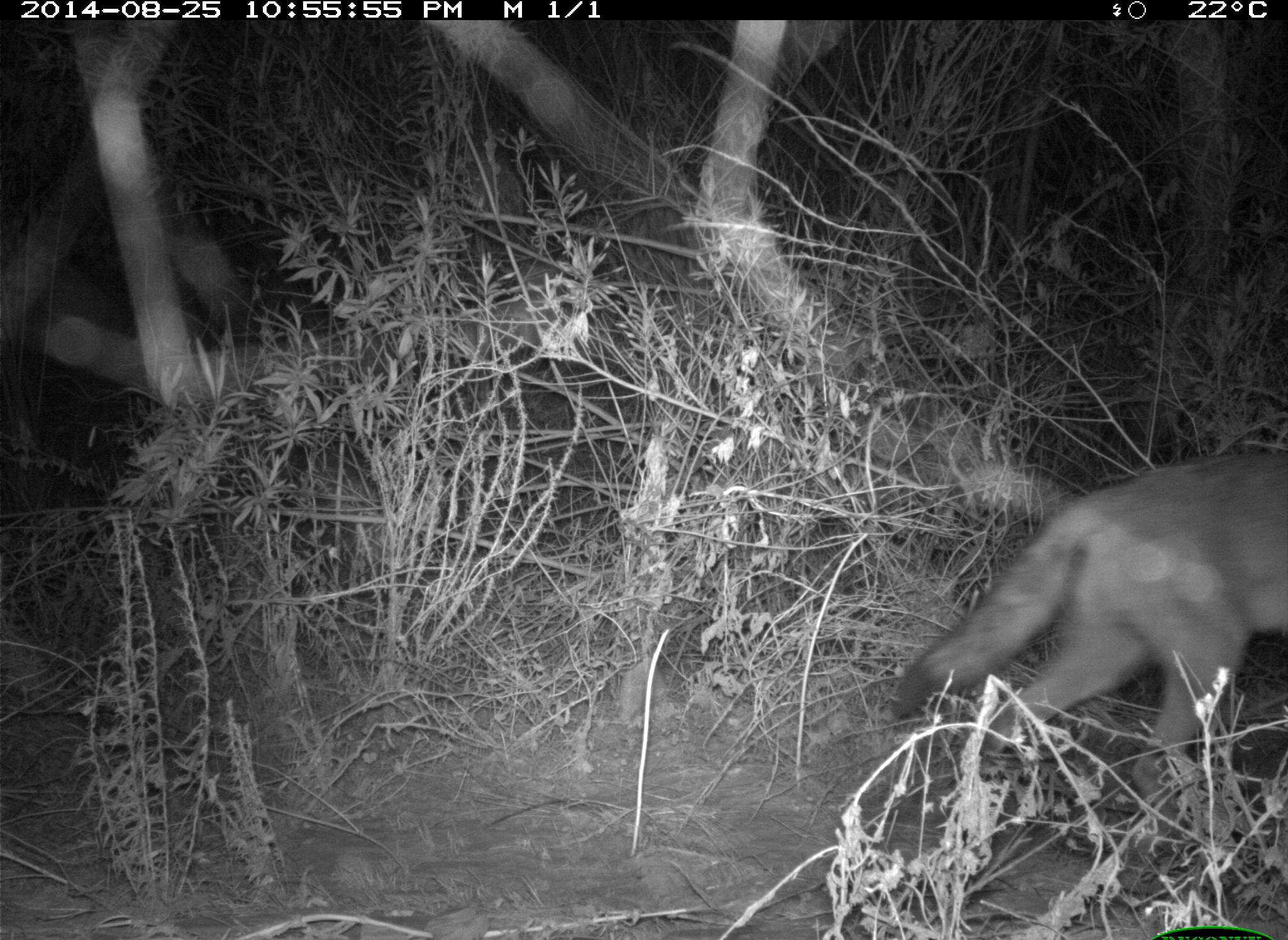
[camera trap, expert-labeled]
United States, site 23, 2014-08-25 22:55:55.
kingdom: Animalia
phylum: Chordata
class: Mammalia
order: Carnivora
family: Canidae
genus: Canis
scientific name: Canis latrans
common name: coyote